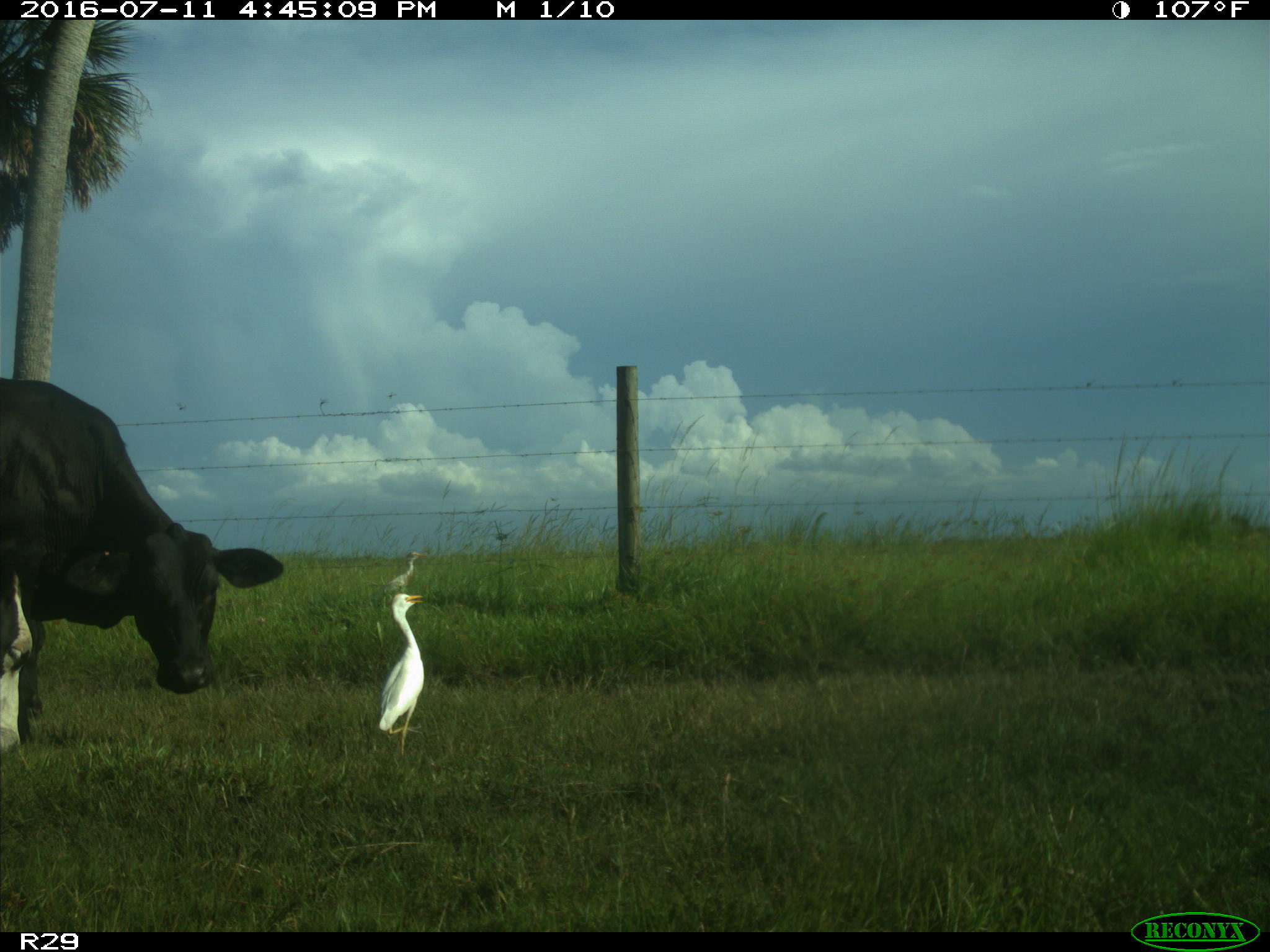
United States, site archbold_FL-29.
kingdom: Animalia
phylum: Chordata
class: Mammalia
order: Artiodactyla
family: Bovidae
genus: Bos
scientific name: Bos taurus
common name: domestic cow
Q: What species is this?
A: Bos taurus (domestic cow).